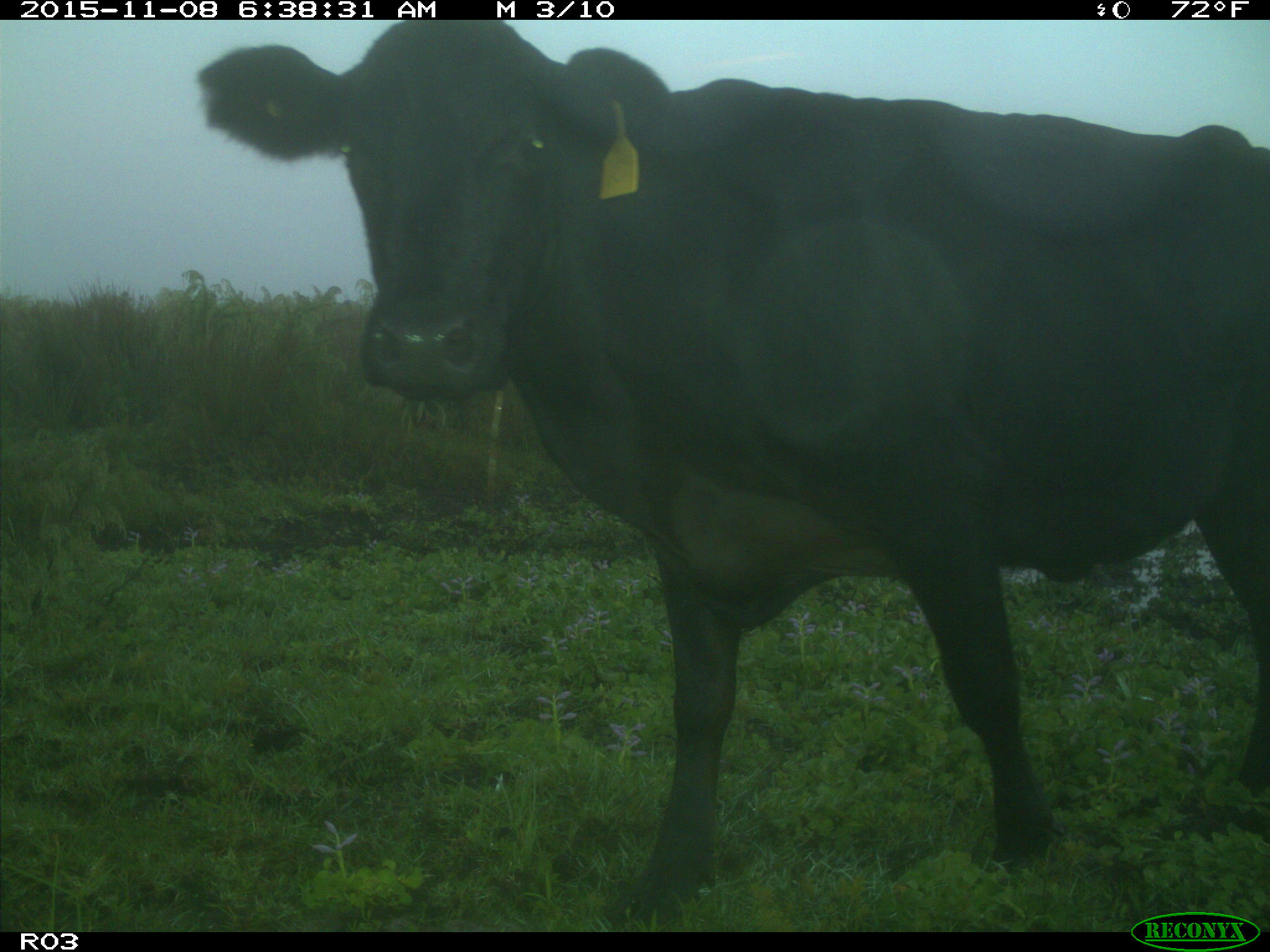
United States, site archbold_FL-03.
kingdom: Animalia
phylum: Chordata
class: Mammalia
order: Artiodactyla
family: Bovidae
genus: Bos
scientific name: Bos taurus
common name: domestic cow